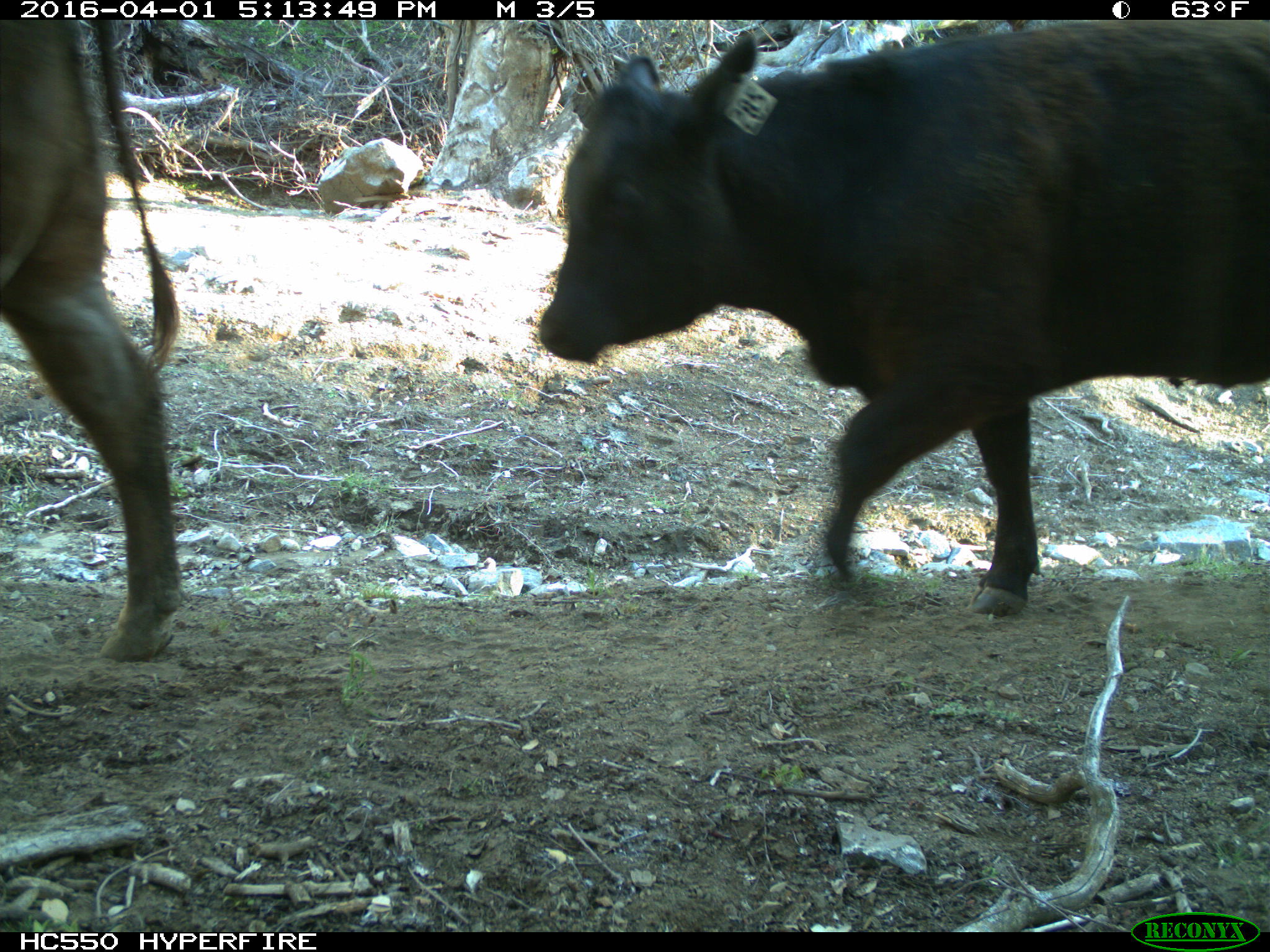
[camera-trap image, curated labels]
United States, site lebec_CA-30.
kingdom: Animalia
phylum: Chordata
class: Mammalia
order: Artiodactyla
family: Bovidae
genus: Bos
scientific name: Bos taurus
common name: domestic cow